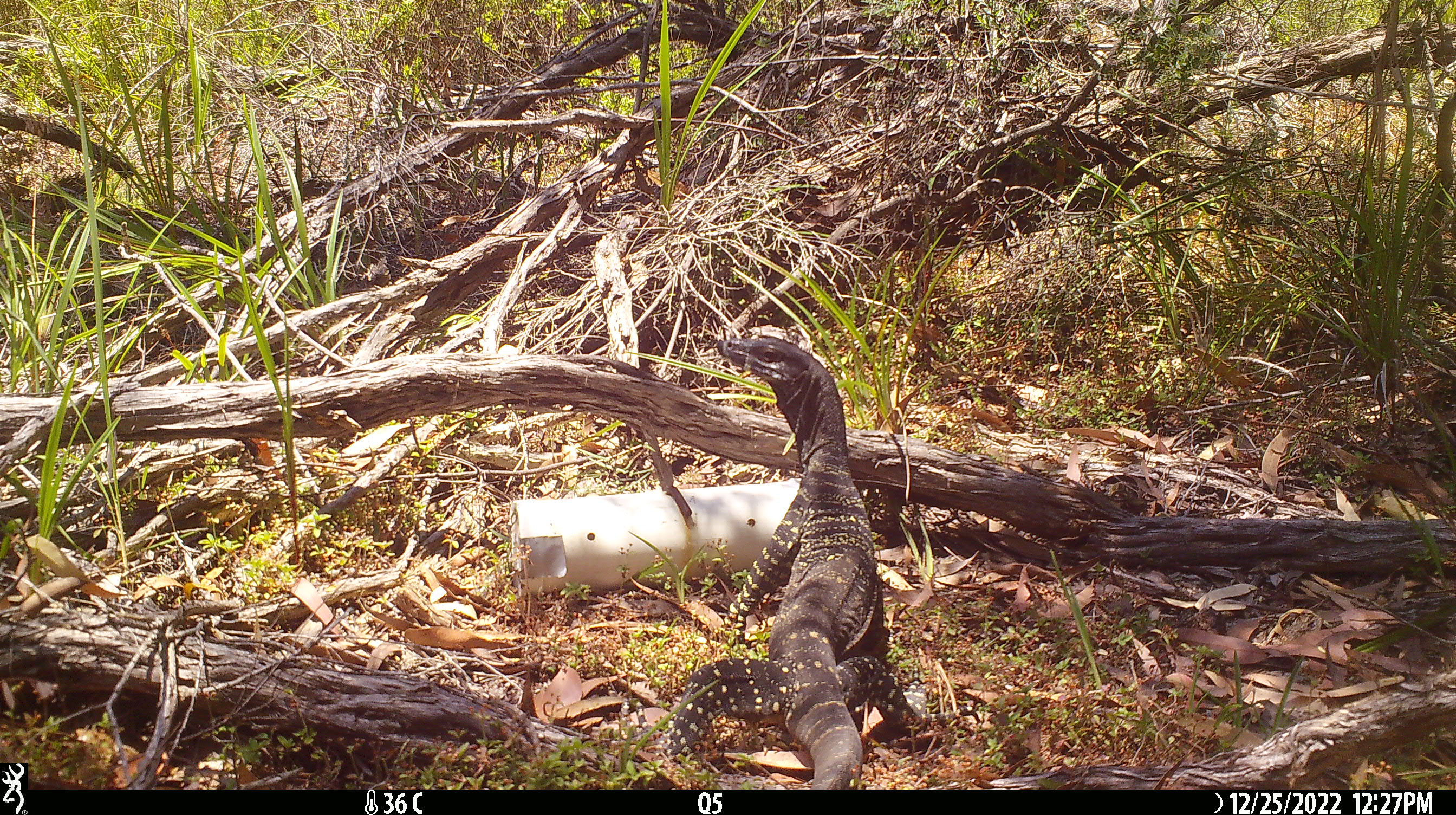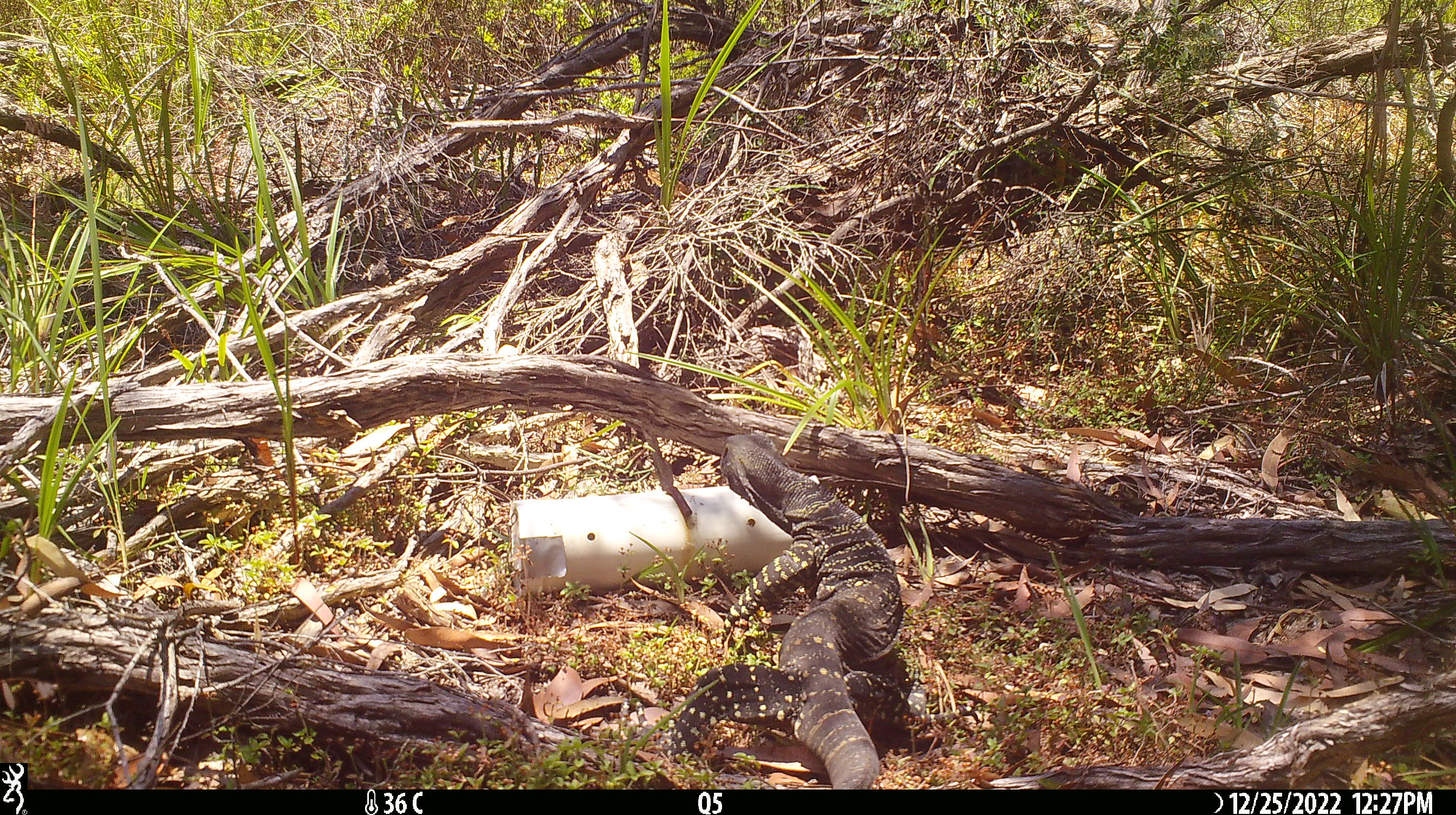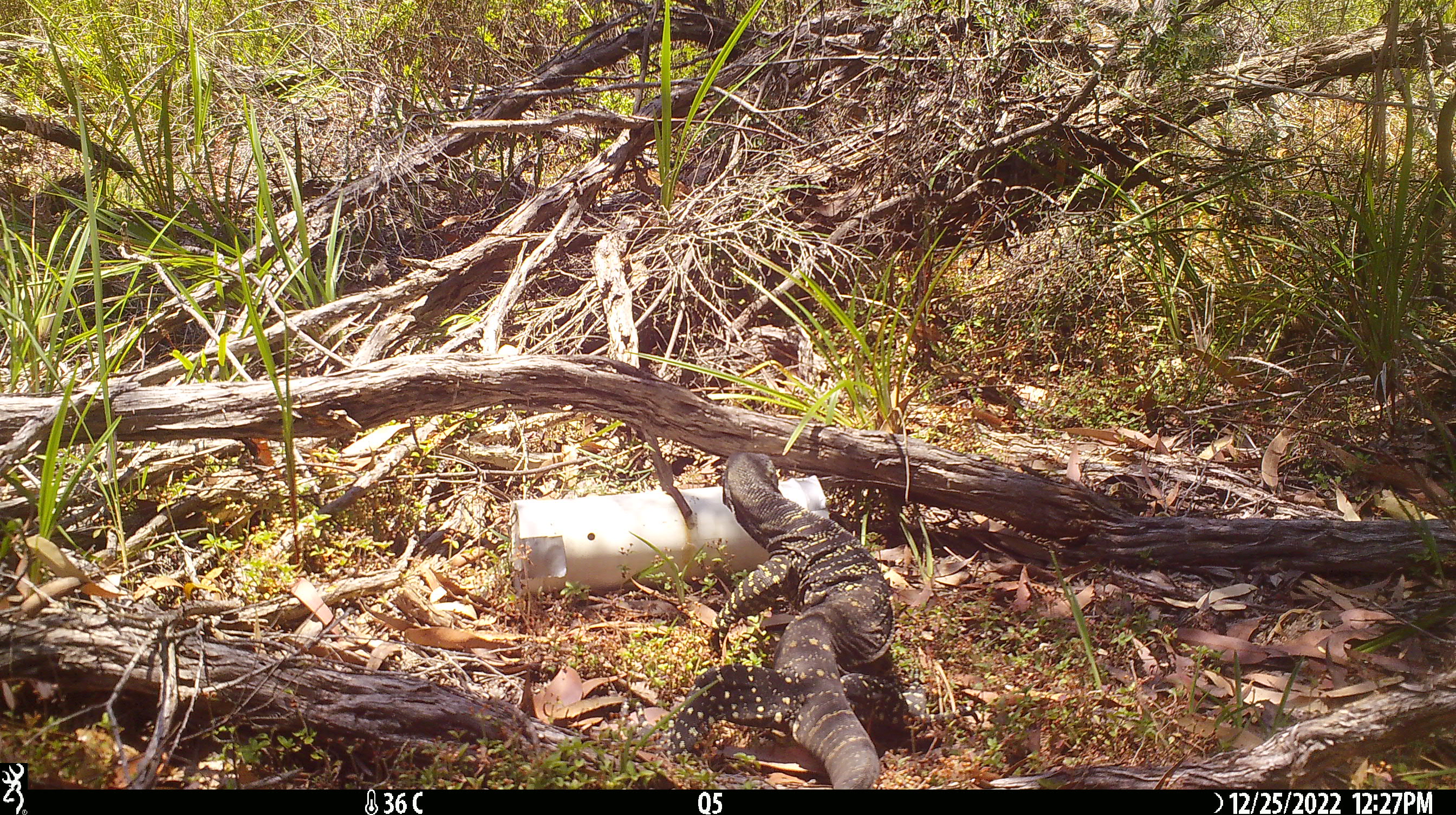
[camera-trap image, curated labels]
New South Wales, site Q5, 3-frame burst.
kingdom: Animalia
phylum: Chordata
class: Reptilia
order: Squamata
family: Varanidae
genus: Varanus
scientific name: Varanus varius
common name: lace monitor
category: goanna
Goanna (lace monitor) (Varanus varius).